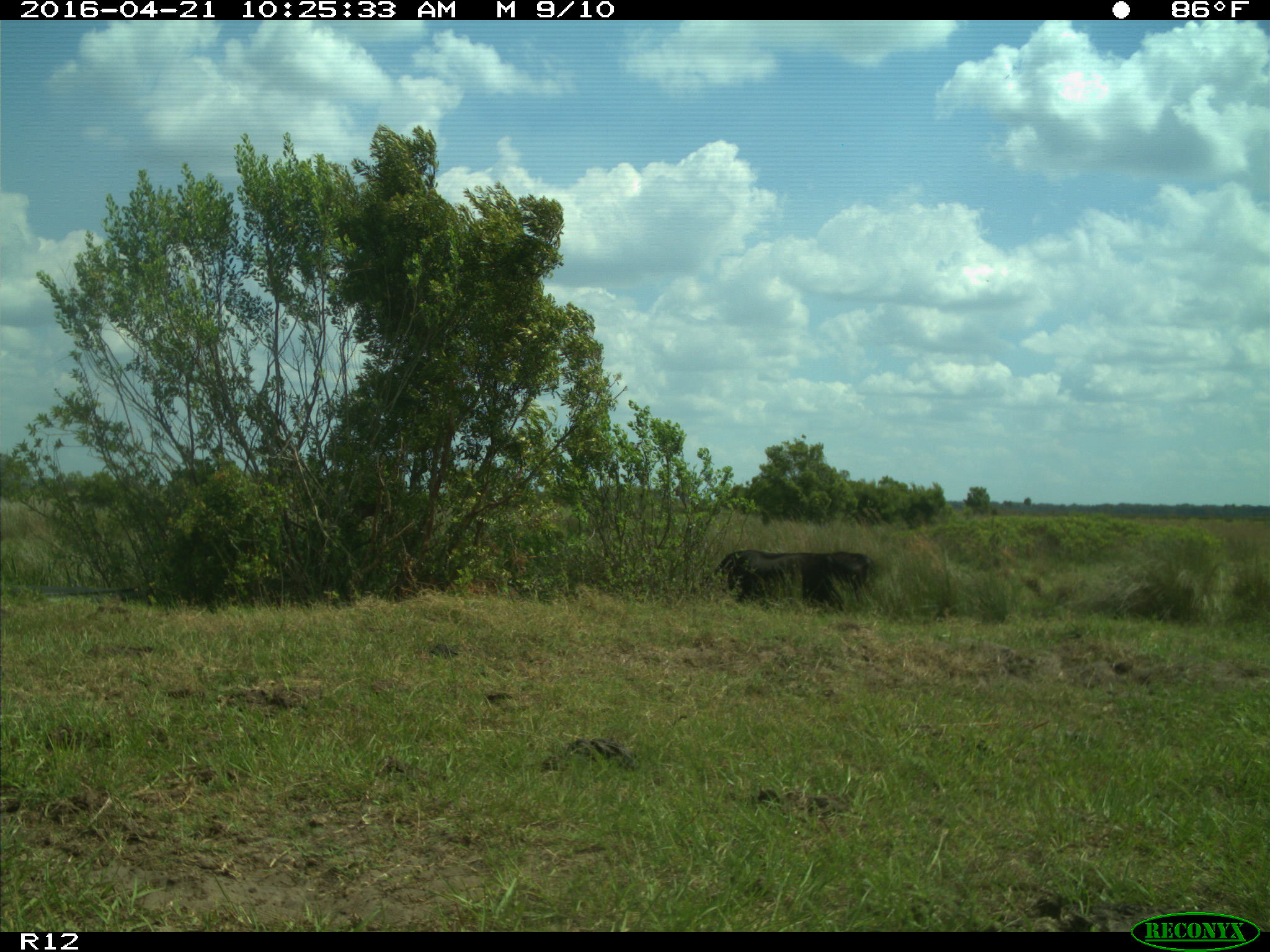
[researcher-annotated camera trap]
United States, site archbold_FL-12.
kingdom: Animalia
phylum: Chordata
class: Mammalia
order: Artiodactyla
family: Bovidae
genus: Bos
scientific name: Bos taurus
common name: domestic cow